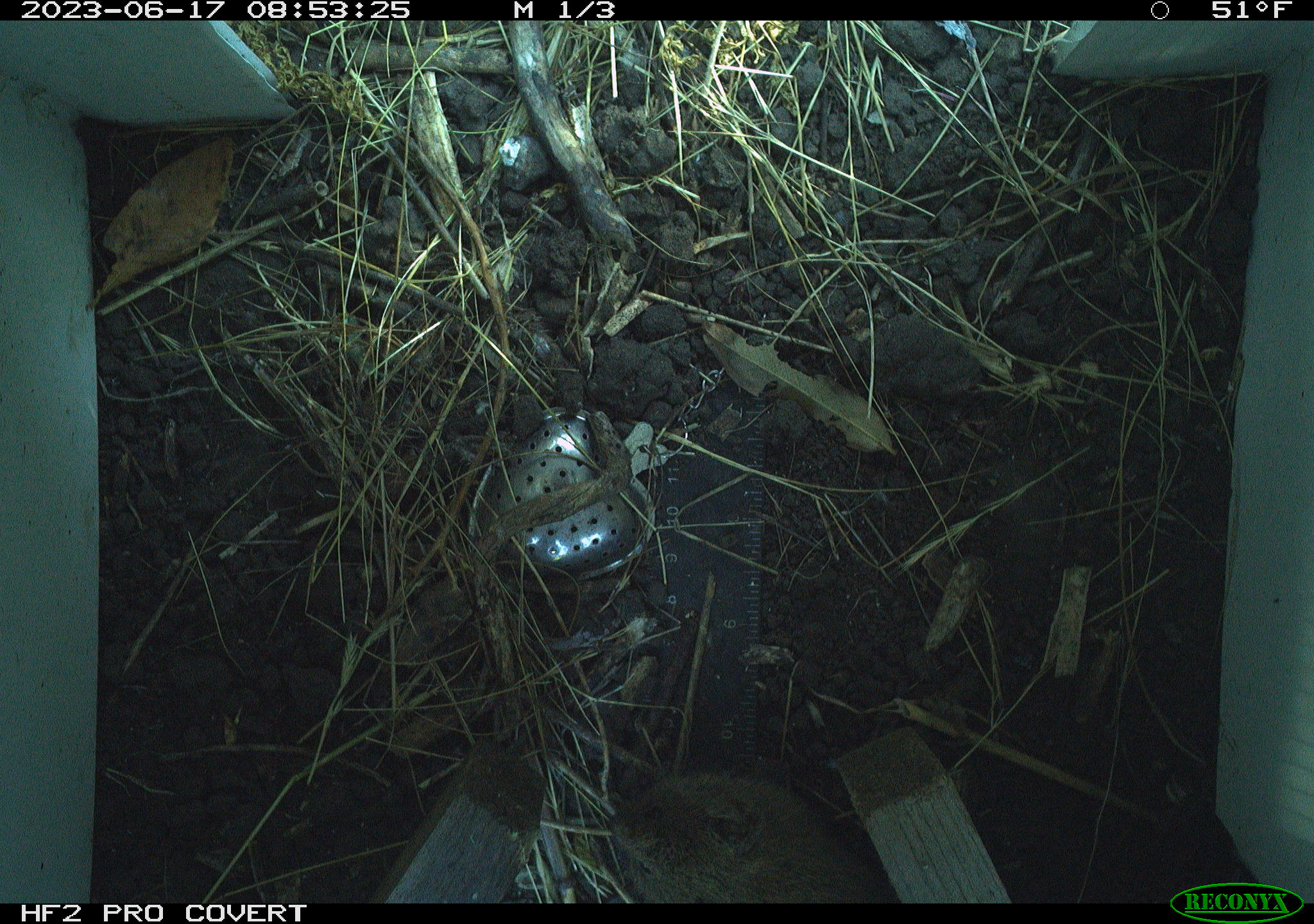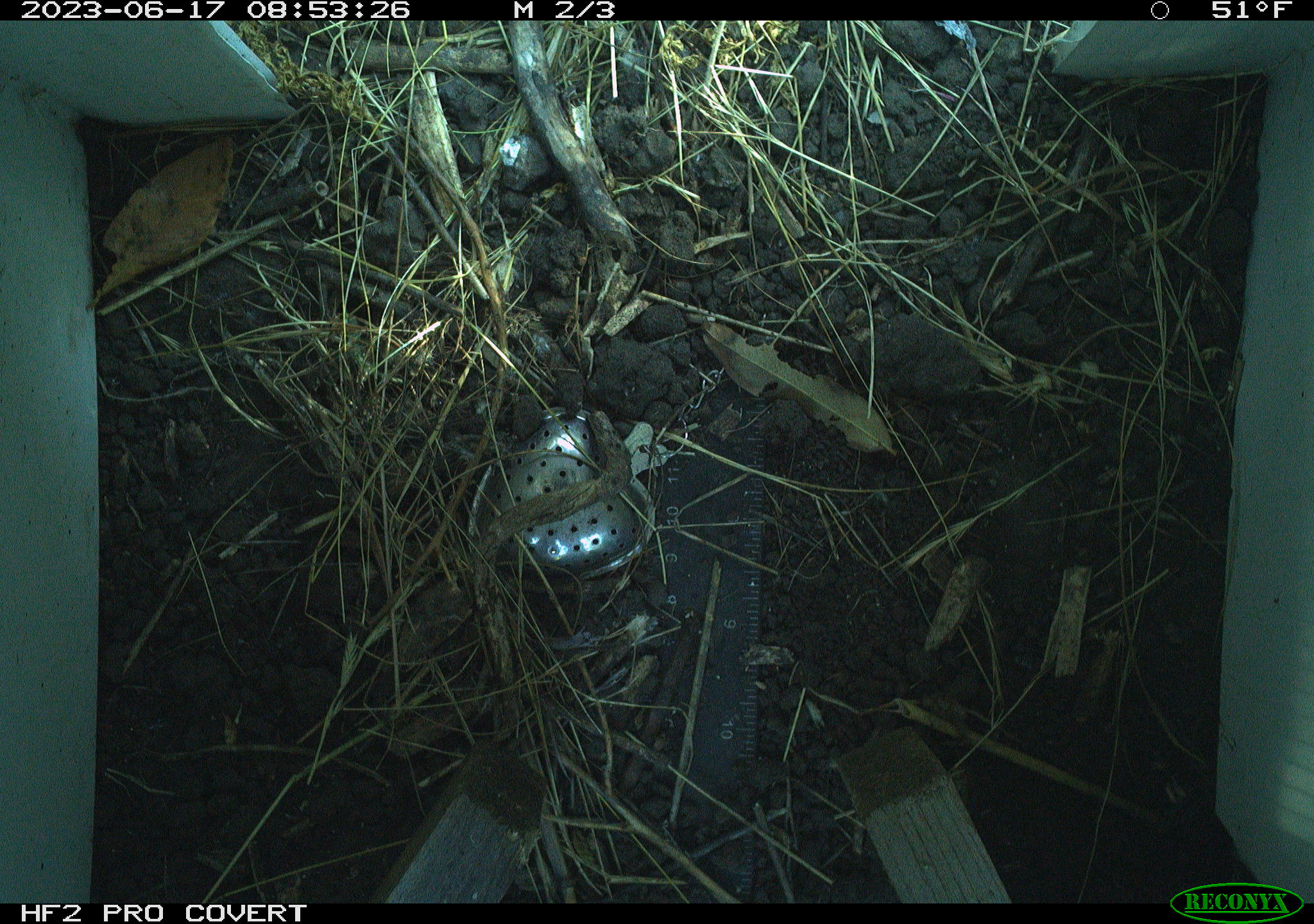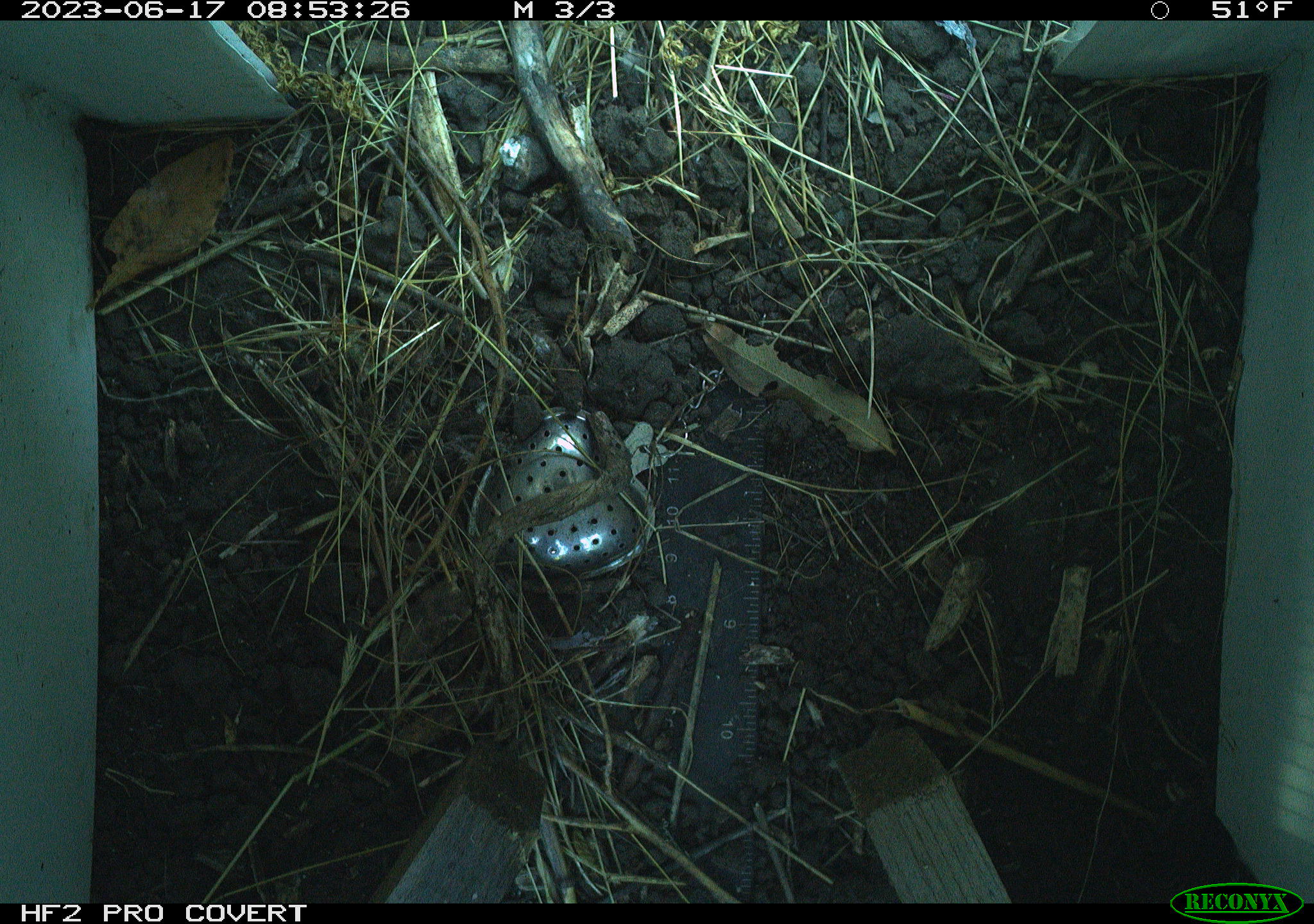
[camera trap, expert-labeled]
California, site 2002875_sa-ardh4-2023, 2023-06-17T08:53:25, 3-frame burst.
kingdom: Animalia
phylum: Chordata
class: Mammalia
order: Rodentia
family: Cricetidae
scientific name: Arvicolinae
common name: voles, lemmings, and muskrats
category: arvicolinae subfamily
Arvicolinae subfamily (voles, lemmings, and muskrats) (Arvicolinae).